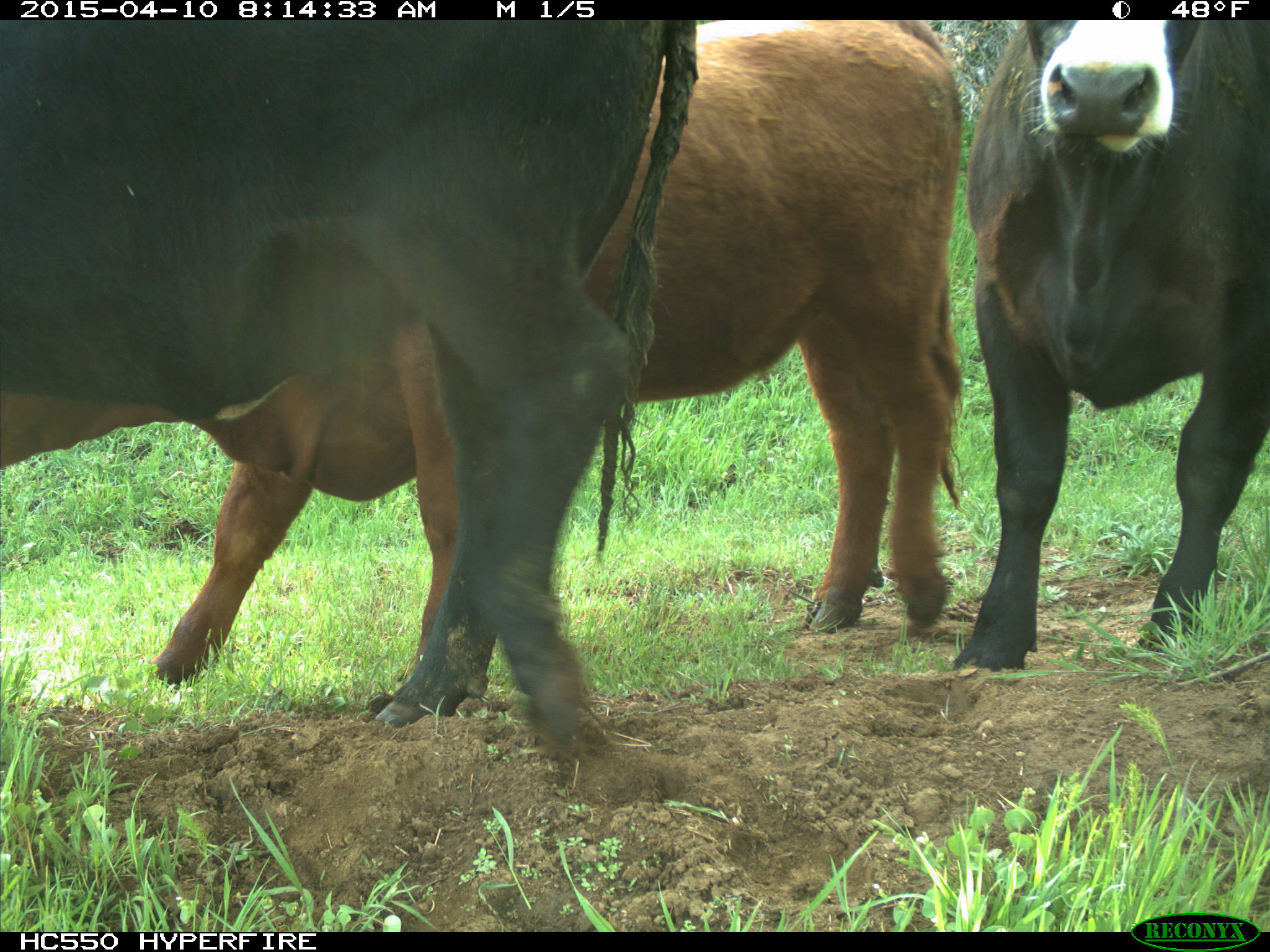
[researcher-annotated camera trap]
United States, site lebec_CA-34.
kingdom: Animalia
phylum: Chordata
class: Mammalia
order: Artiodactyla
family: Bovidae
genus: Bos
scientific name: Bos taurus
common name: domestic cow